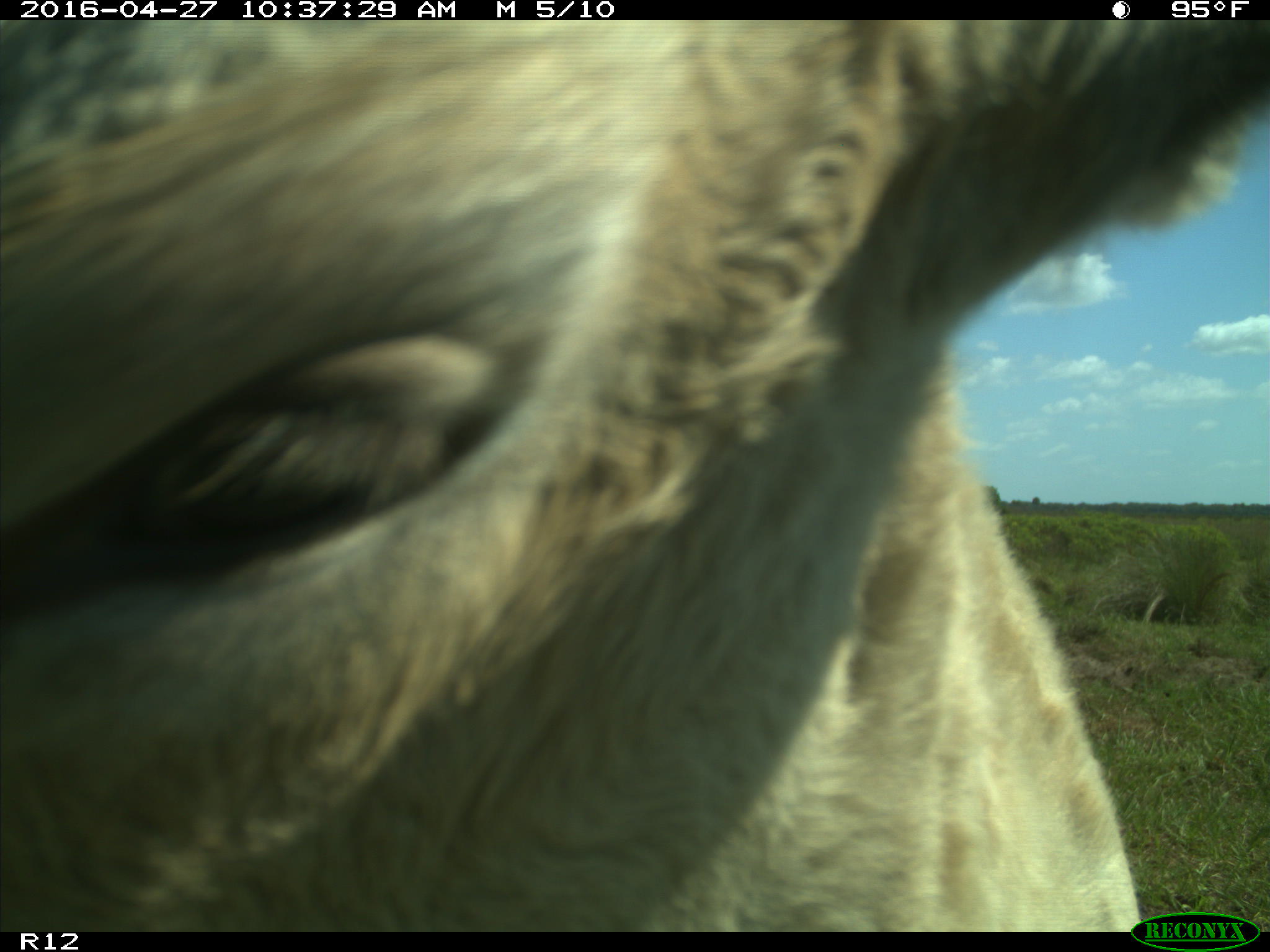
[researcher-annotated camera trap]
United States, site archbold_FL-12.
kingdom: Animalia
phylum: Chordata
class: Mammalia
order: Artiodactyla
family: Bovidae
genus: Bos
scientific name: Bos taurus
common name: domestic cow